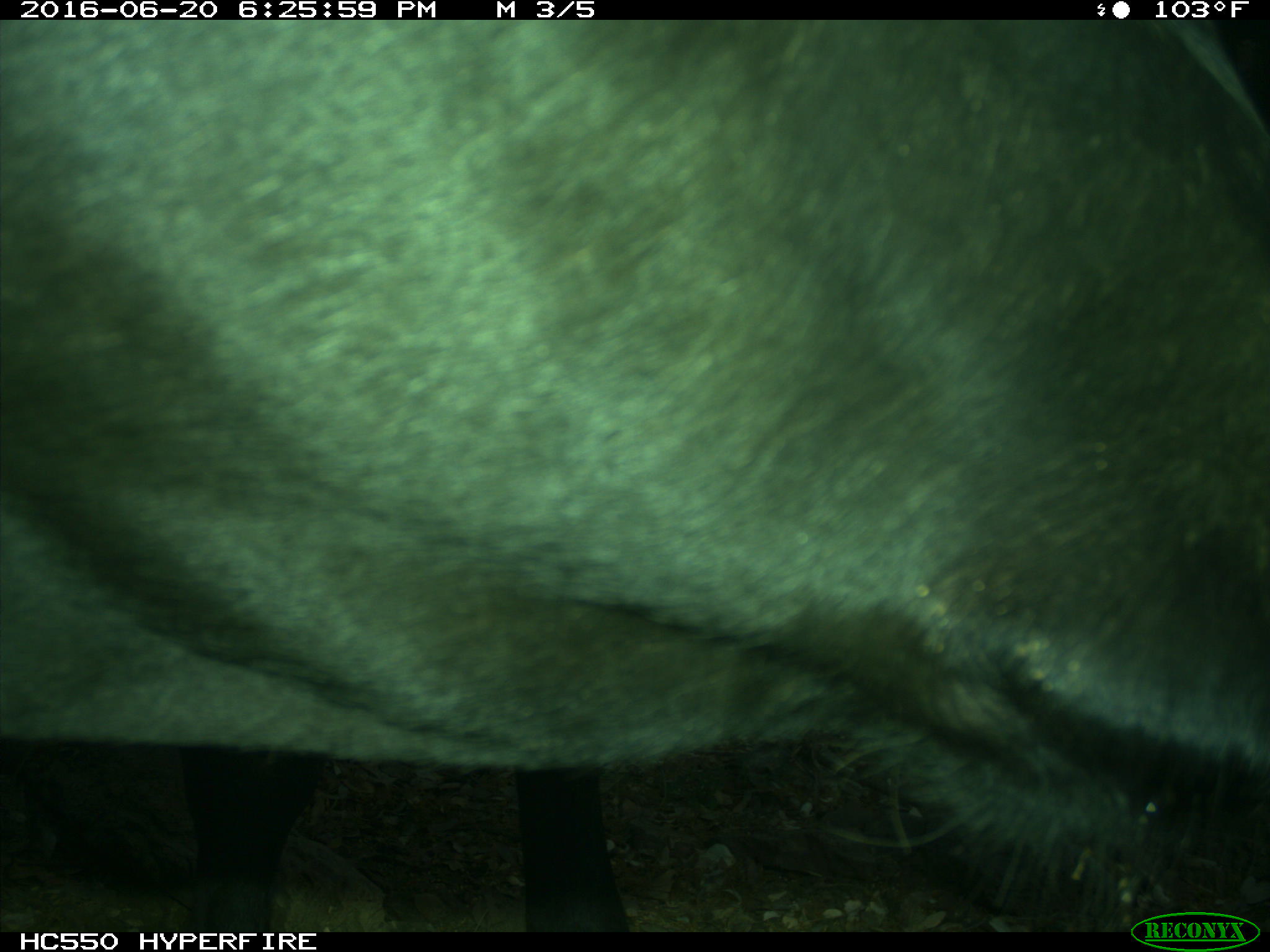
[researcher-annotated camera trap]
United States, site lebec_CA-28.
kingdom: Animalia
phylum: Chordata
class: Mammalia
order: Artiodactyla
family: Bovidae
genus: Bos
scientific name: Bos taurus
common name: domestic cow